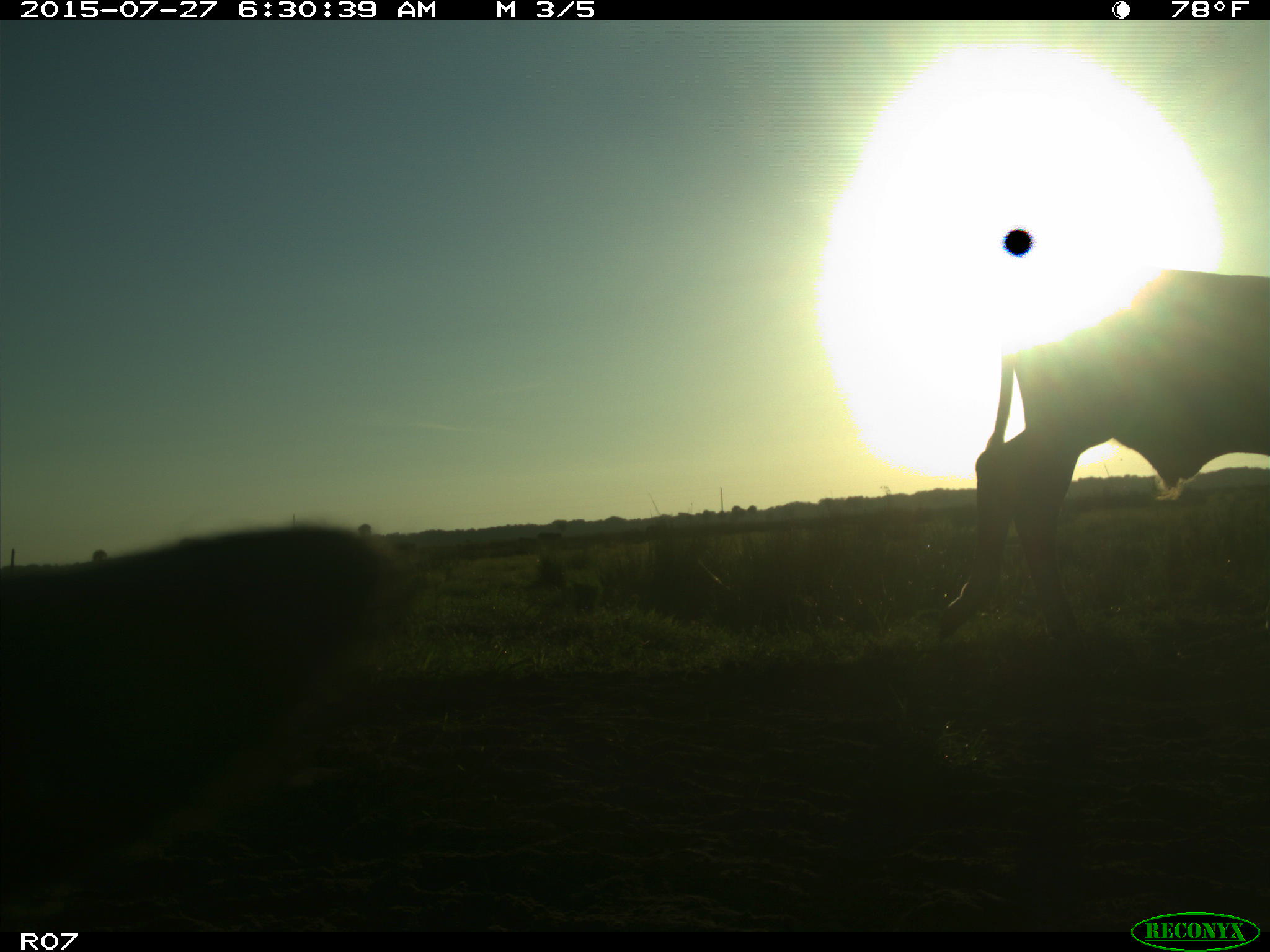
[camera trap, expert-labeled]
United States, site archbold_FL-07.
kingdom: Animalia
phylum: Chordata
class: Mammalia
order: Artiodactyla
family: Bovidae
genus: Bos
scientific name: Bos taurus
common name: domestic cow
Bos taurus (domestic cow).